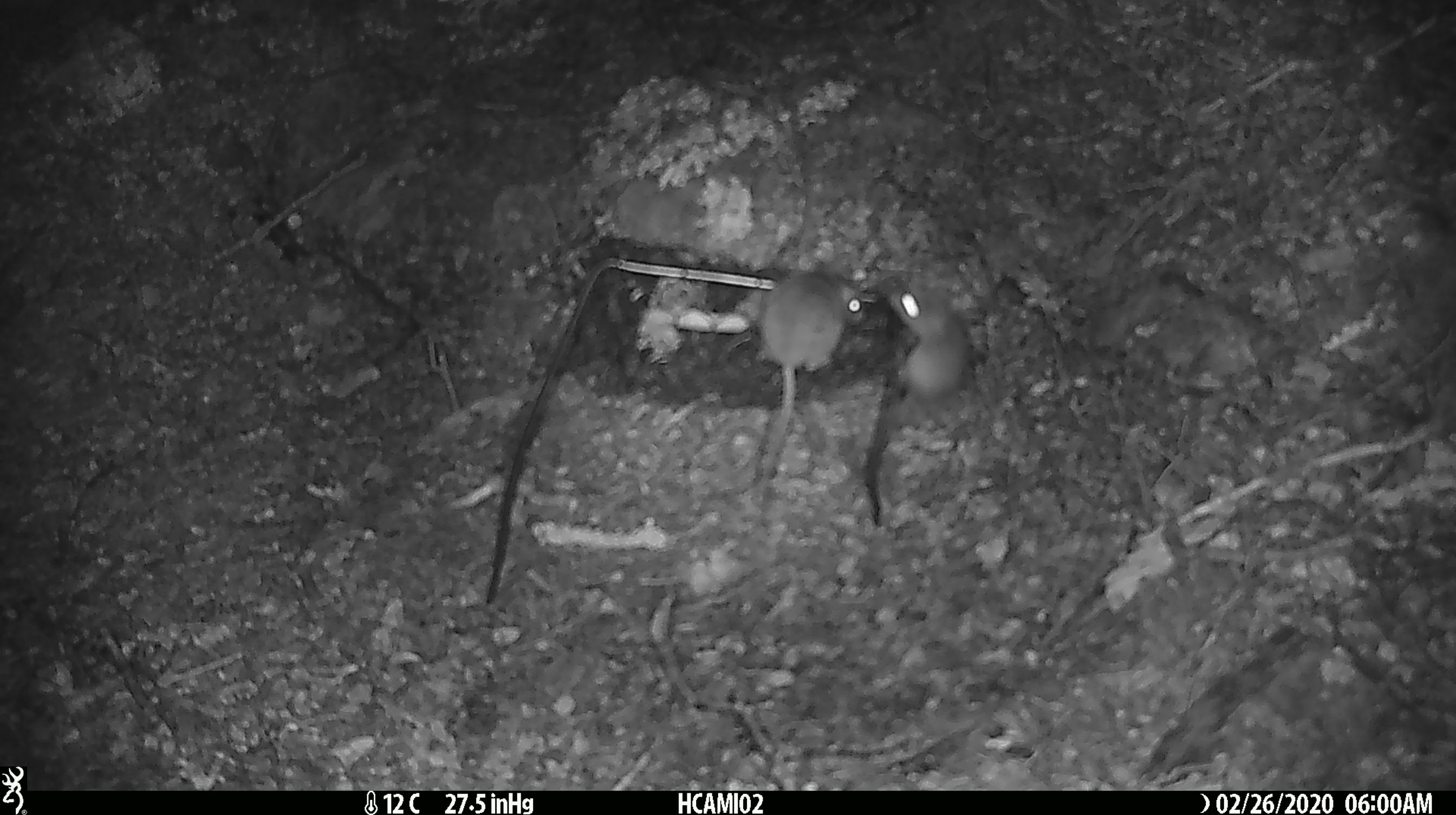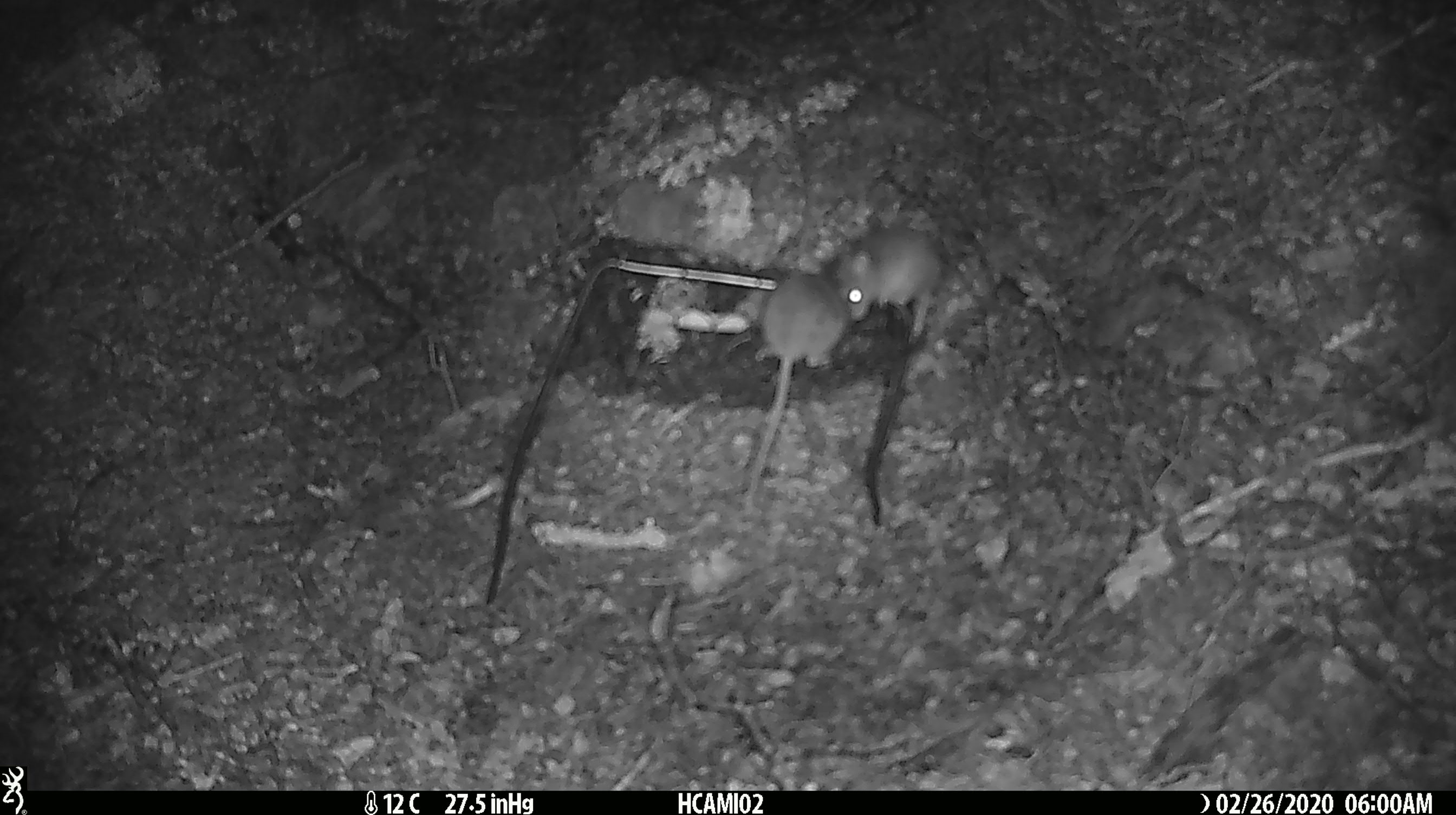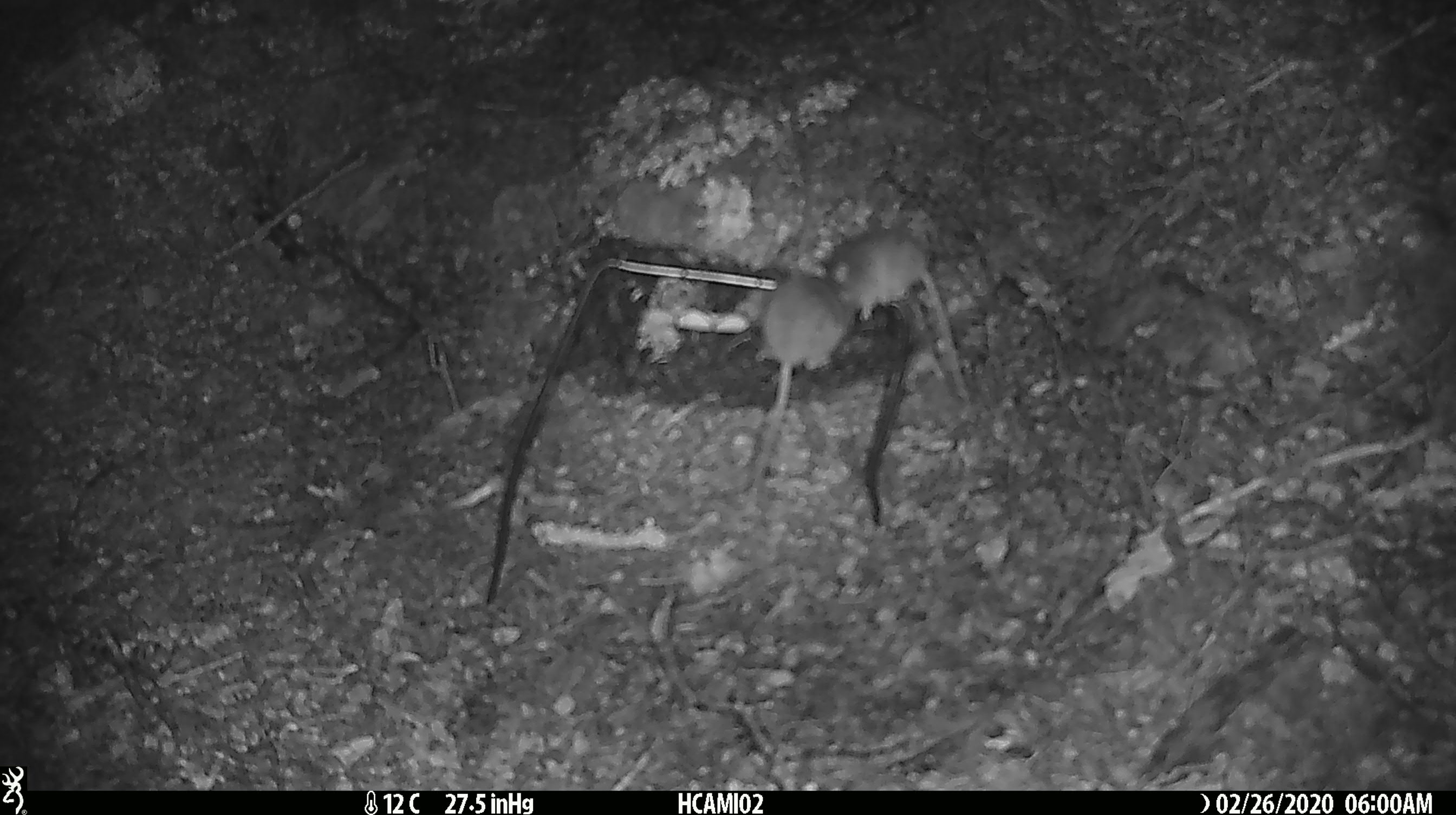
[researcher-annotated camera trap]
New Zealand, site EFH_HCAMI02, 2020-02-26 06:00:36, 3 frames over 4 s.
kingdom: Animalia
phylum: Chordata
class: Mammalia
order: Rodentia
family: Muridae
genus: Mus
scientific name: Mus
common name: mouse